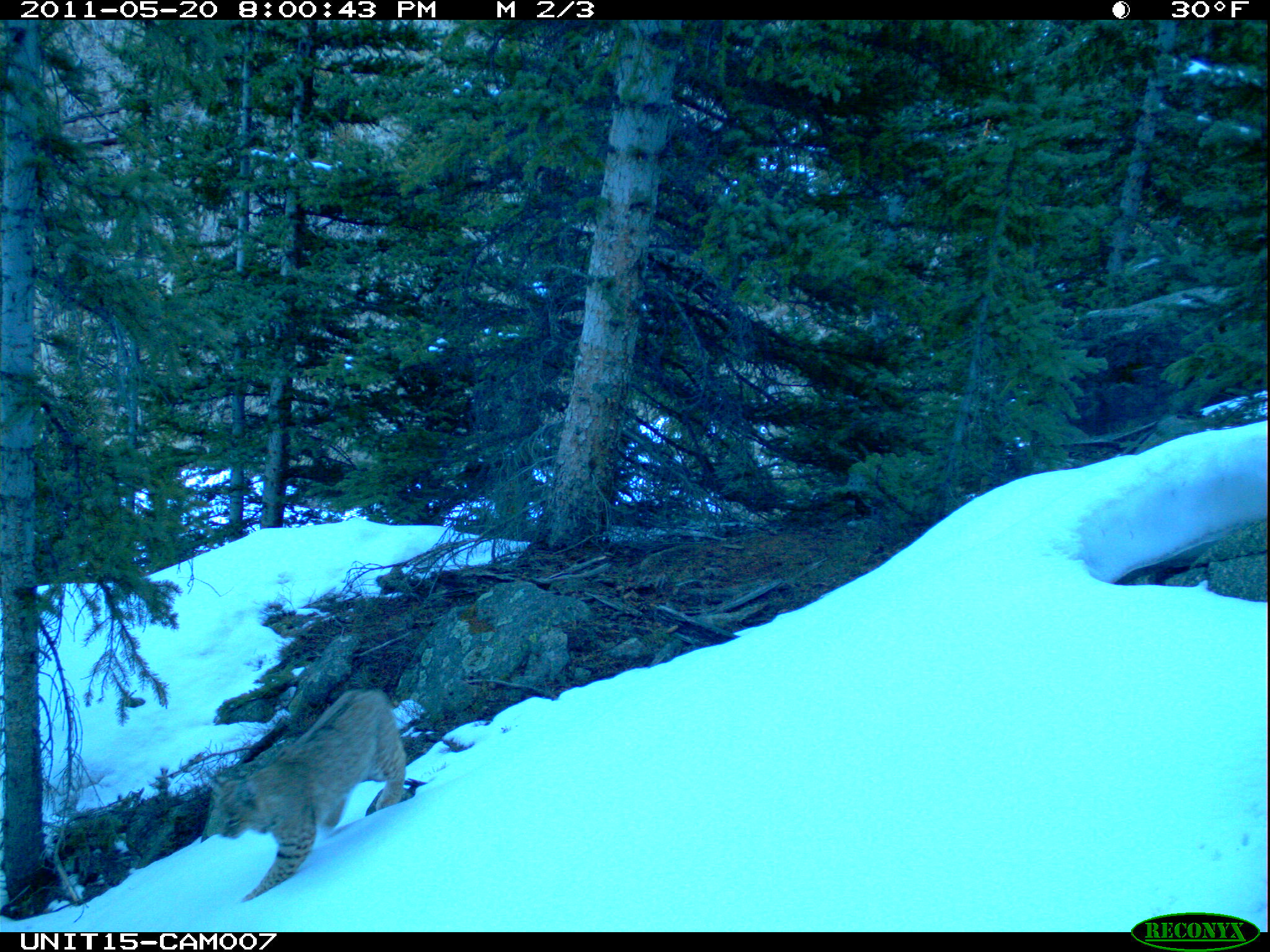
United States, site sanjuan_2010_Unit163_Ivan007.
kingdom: Animalia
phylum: Chordata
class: Mammalia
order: Carnivora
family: Felidae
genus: Lynx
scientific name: Lynx rufus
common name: bobcat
Lynx rufus (bobcat).